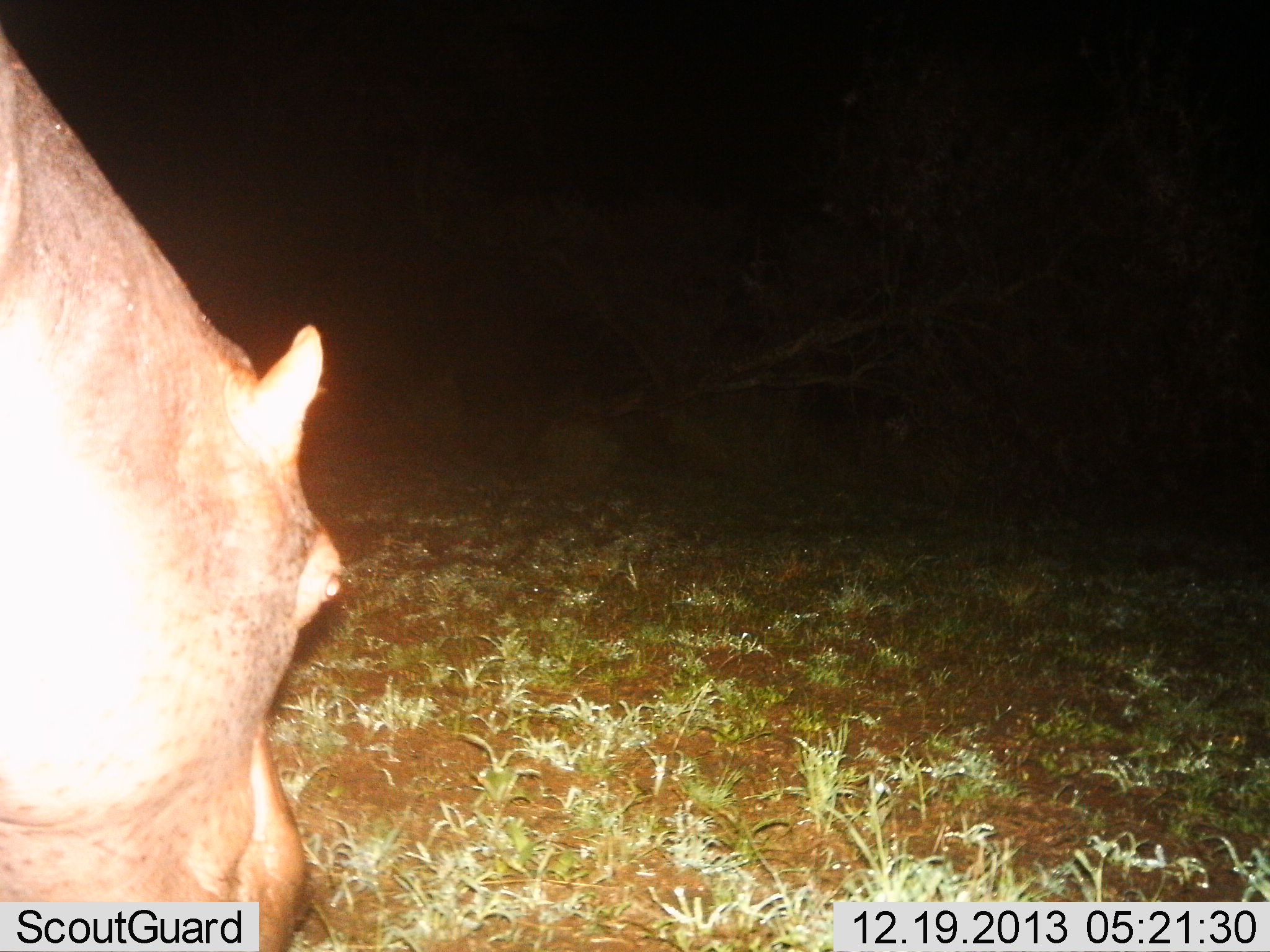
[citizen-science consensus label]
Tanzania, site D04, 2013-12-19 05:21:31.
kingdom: Animalia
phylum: Chordata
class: Mammalia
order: Artiodactyla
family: Hippopotamidae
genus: Hippopotamus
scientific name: Hippopotamus amphibius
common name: hippopotamus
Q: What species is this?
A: Hippopotamus (Hippopotamus amphibius).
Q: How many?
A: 1.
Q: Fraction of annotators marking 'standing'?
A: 30%.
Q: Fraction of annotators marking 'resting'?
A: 0%.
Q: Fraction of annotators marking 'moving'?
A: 10%.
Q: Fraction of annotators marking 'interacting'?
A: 0%.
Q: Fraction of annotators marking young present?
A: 0%.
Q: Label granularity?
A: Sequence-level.